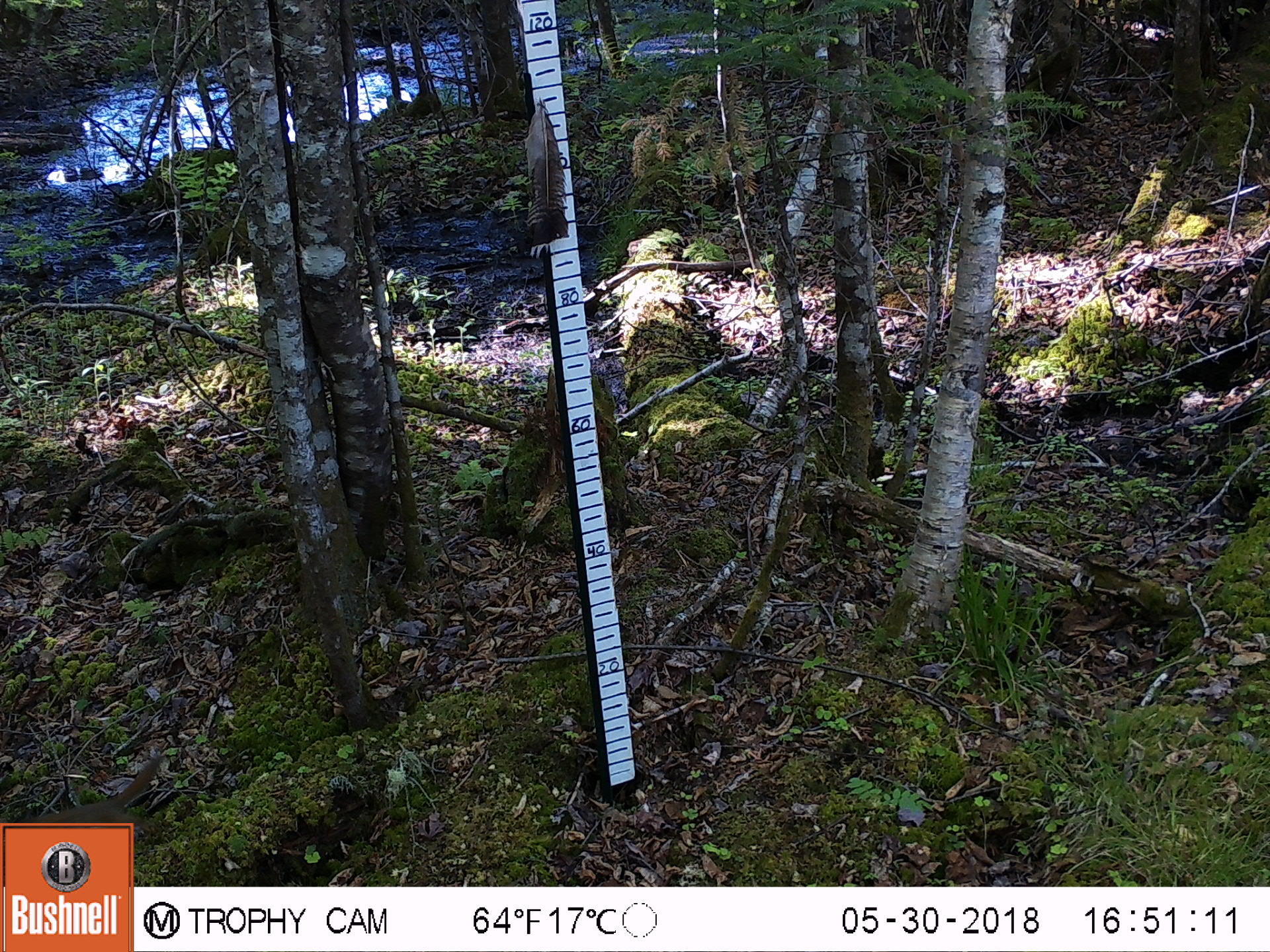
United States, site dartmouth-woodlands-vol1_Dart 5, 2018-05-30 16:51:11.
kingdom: Animalia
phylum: Chordata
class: Mammalia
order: Rodentia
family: Sciuridae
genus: Tamiasciurus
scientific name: Tamiasciurus hudsonicus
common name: red squirrel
Red squirrel (Tamiasciurus hudsonicus).